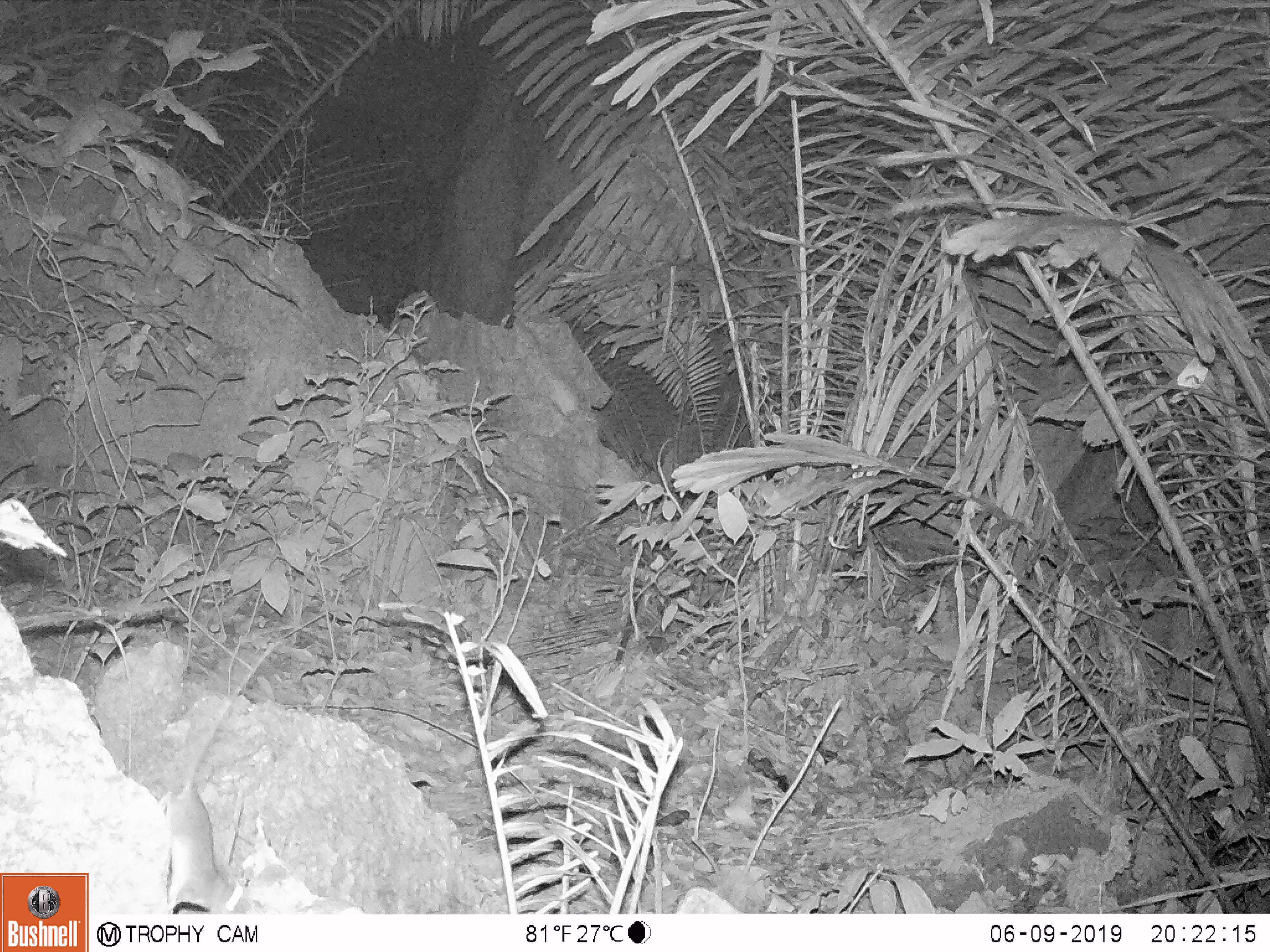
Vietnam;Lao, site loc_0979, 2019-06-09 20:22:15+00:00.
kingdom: Animalia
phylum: Chordata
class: Mammalia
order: Rodentia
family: Muridae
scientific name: Muridae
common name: old-world mice and rats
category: unidentified murid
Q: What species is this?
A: Unidentified murid (old-world mice and rats) (Muridae).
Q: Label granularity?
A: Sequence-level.